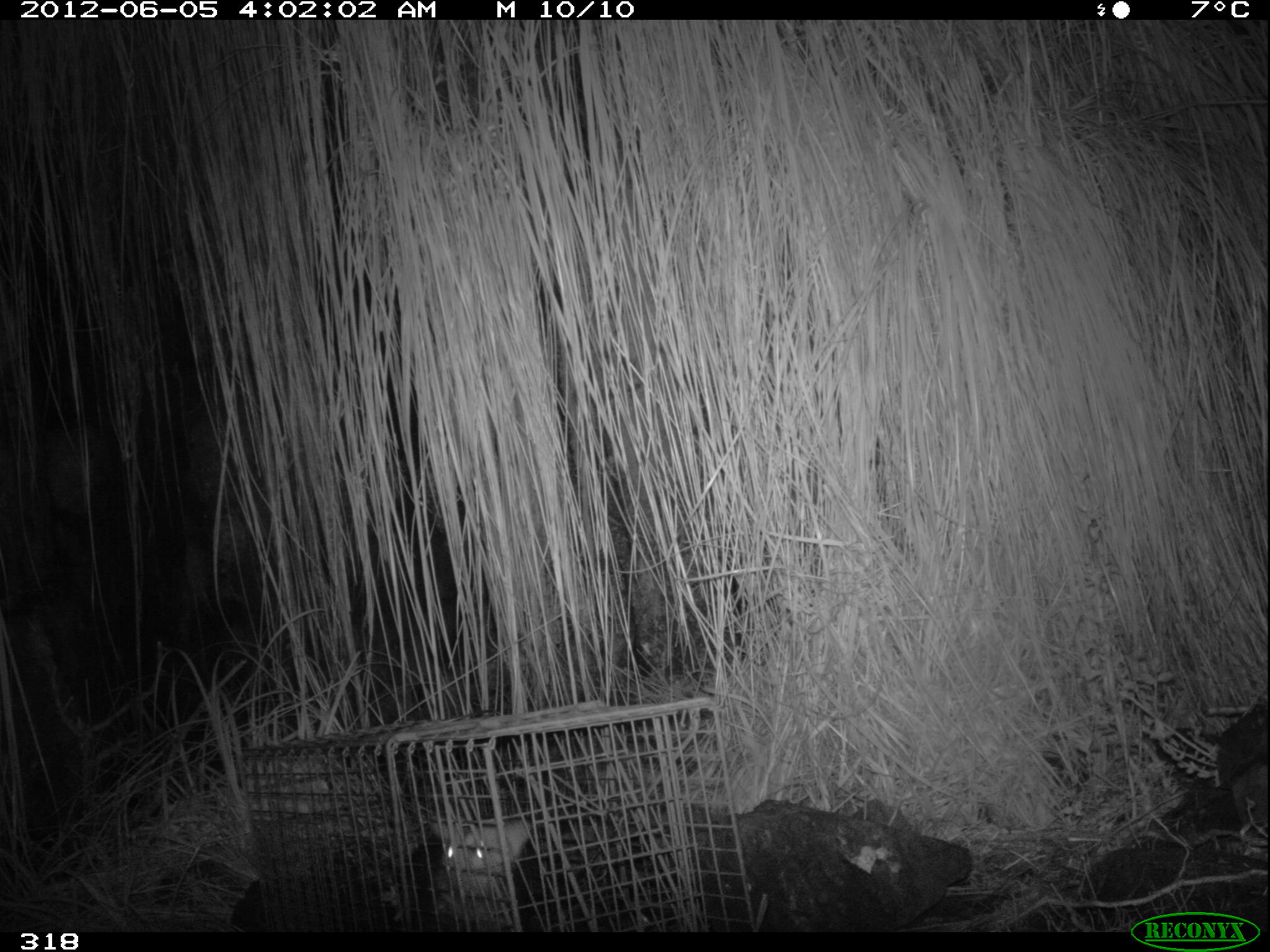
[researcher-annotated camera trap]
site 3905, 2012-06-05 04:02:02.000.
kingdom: Animalia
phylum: Chordata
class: Mammalia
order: Didelphimorphia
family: Didelphidae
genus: Didelphis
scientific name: Didelphis pernigra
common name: andean white-eared opossum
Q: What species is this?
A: Didelphis pernigra (andean white-eared opossum).